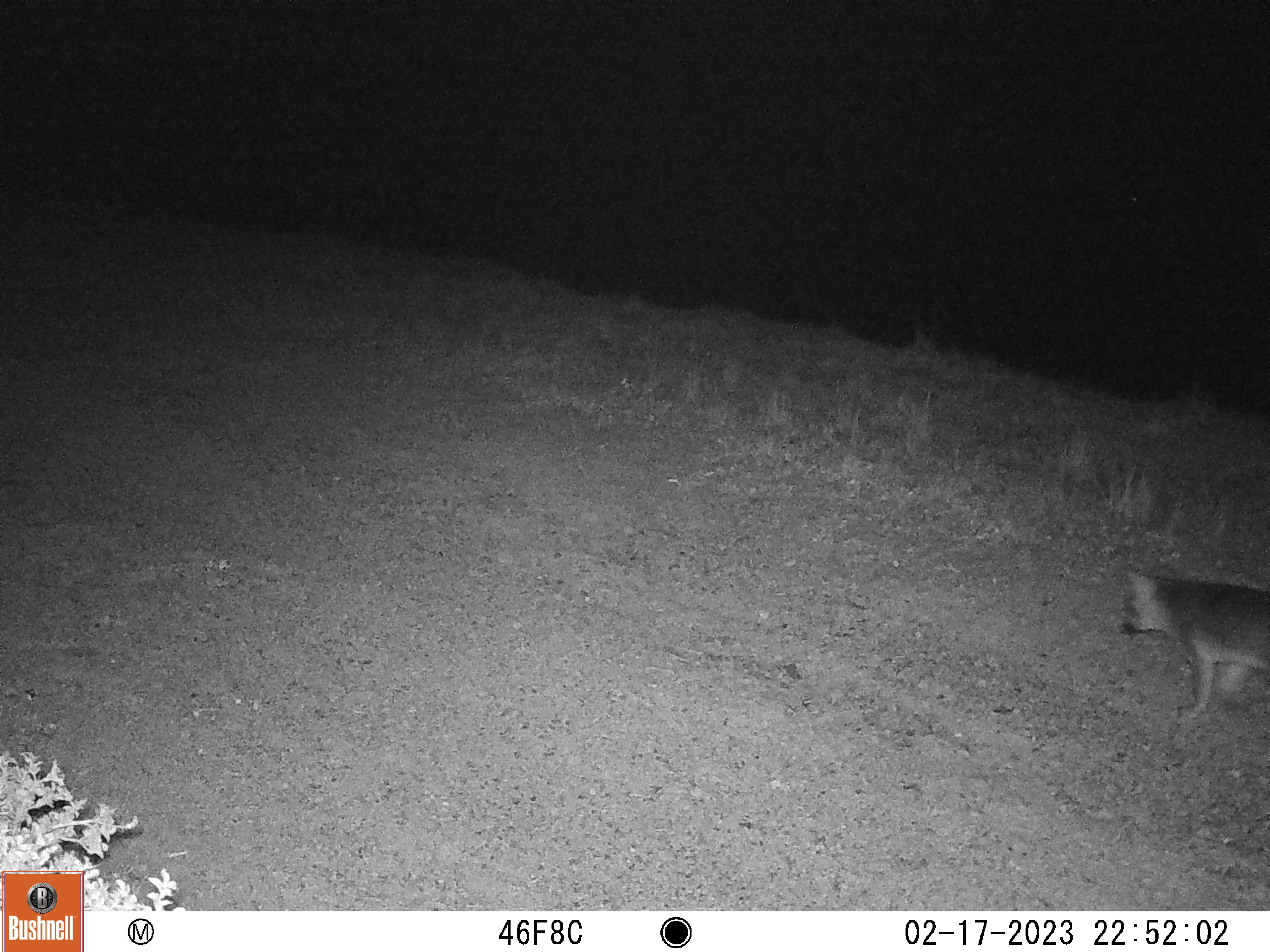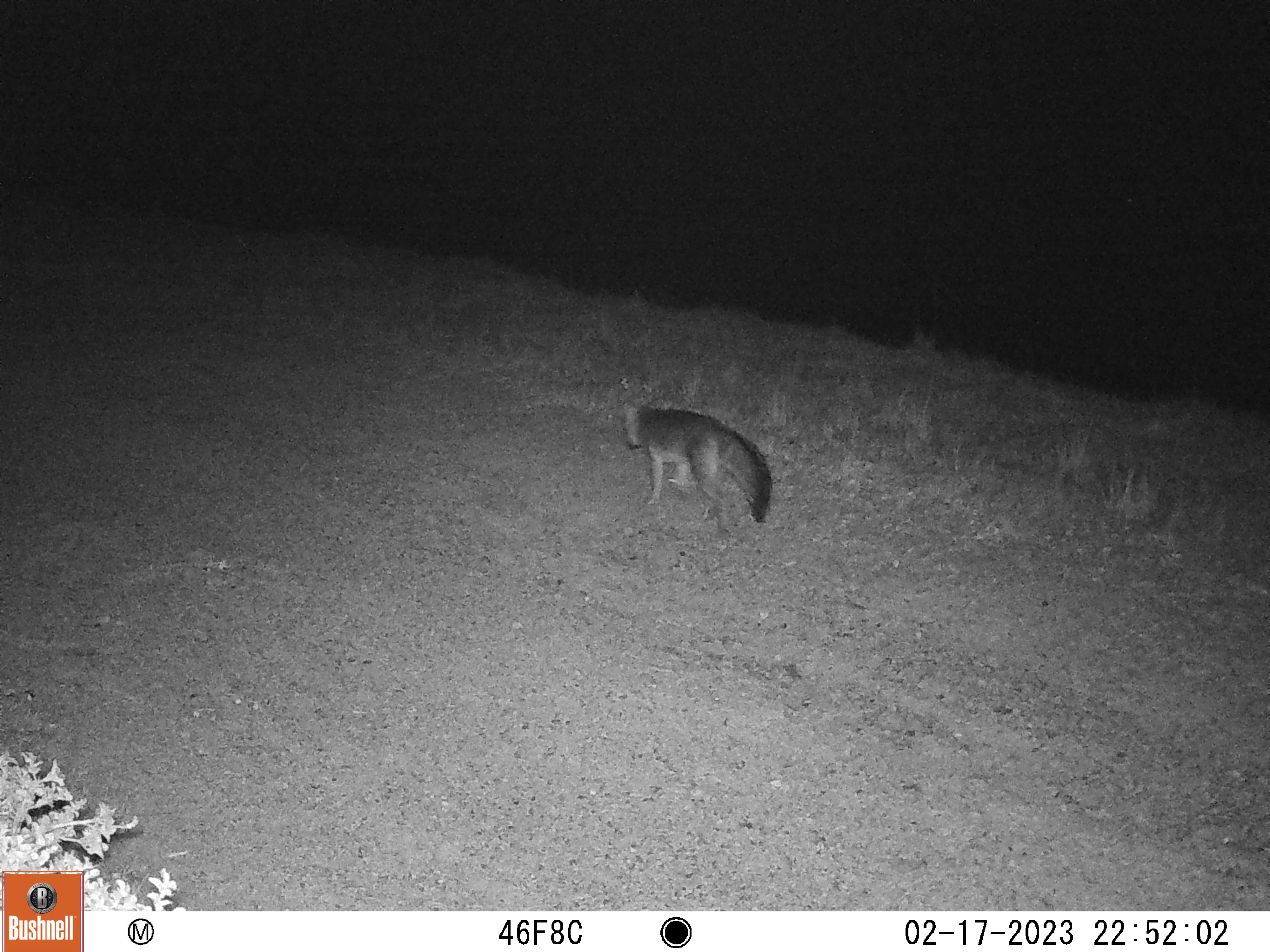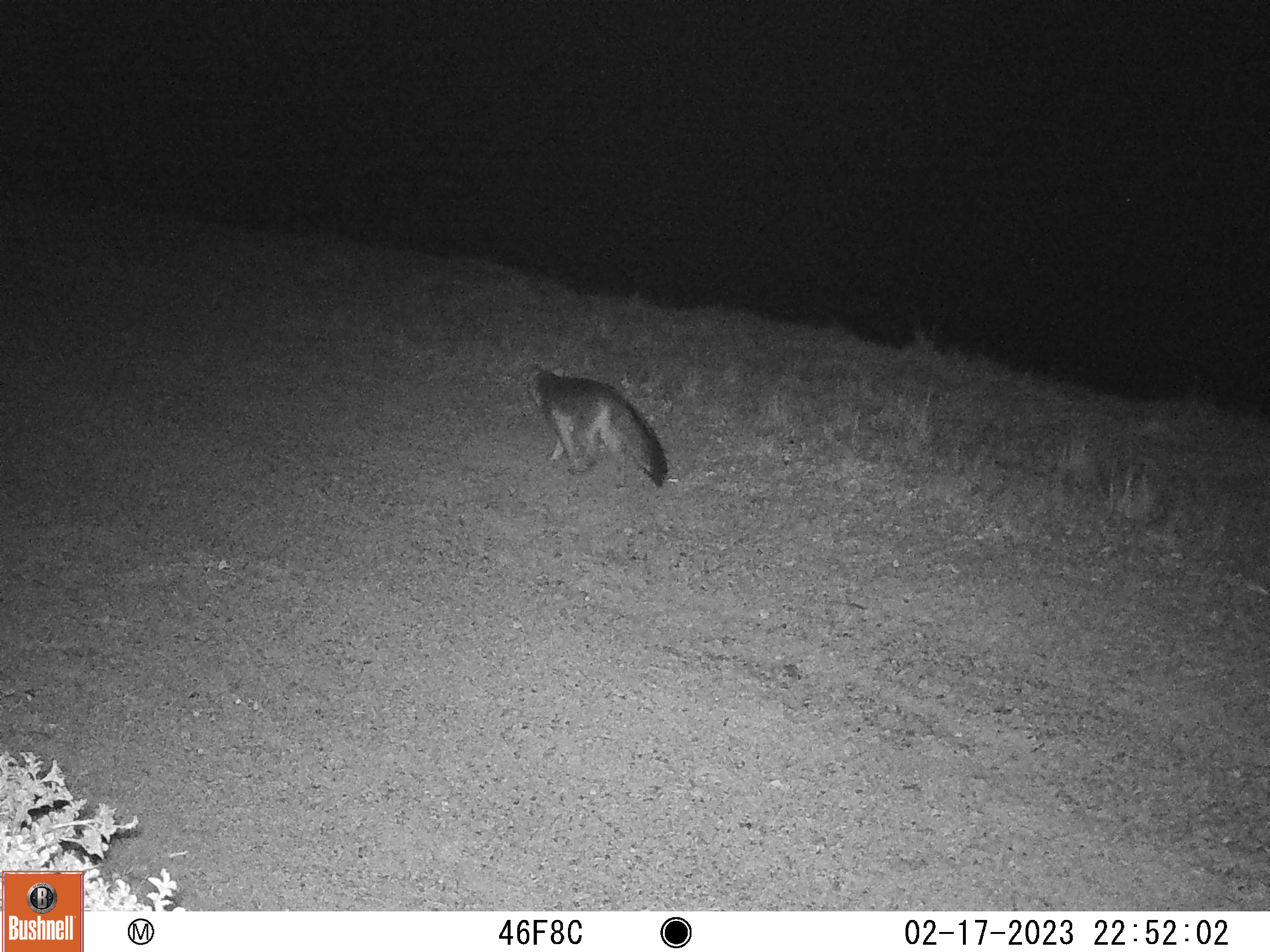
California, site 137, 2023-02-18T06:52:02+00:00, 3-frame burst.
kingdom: Animalia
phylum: Chordata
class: Mammalia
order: Carnivora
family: Canidae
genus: Urocyon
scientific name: Urocyon cinereoargenteus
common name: gray fox